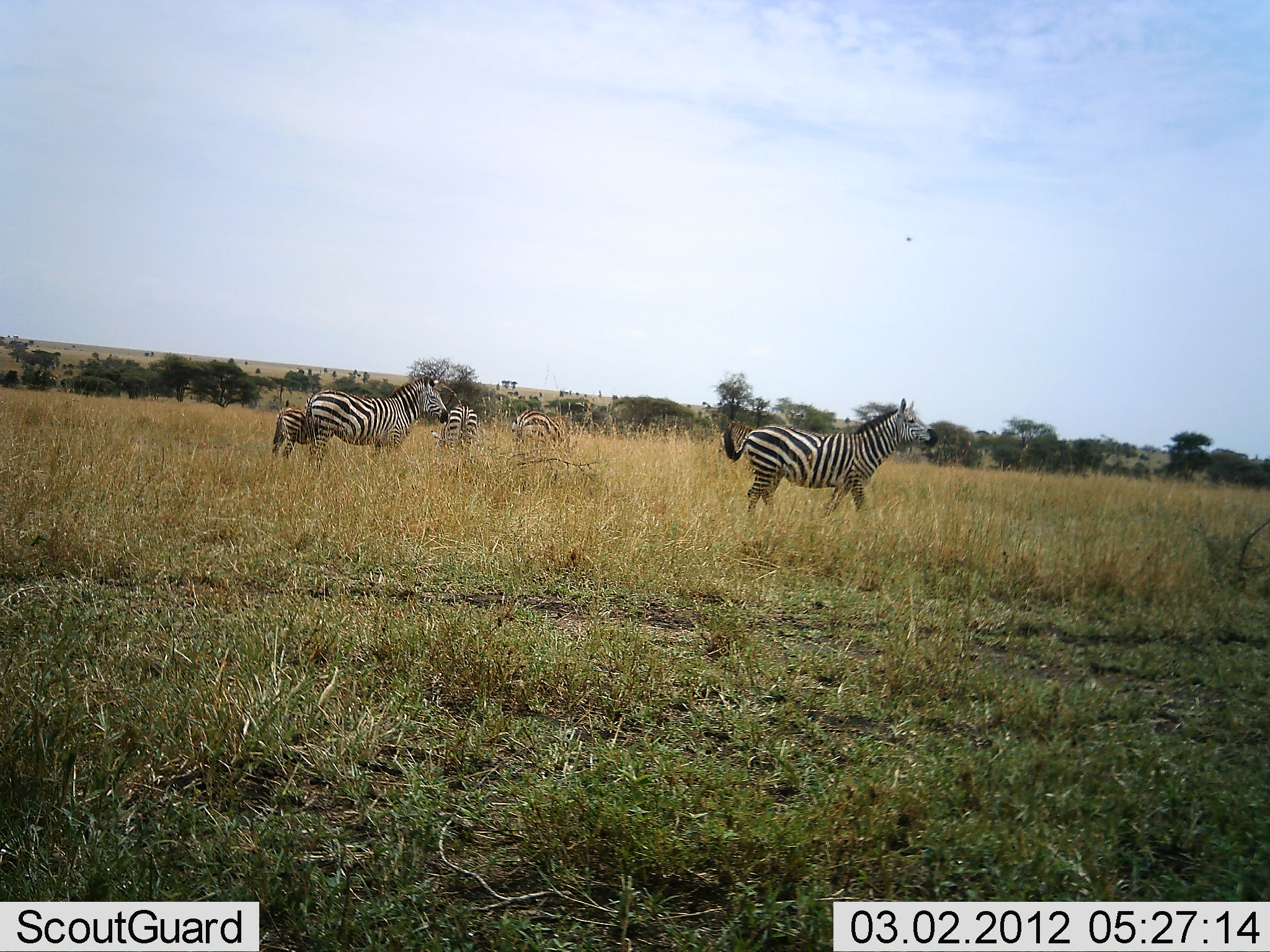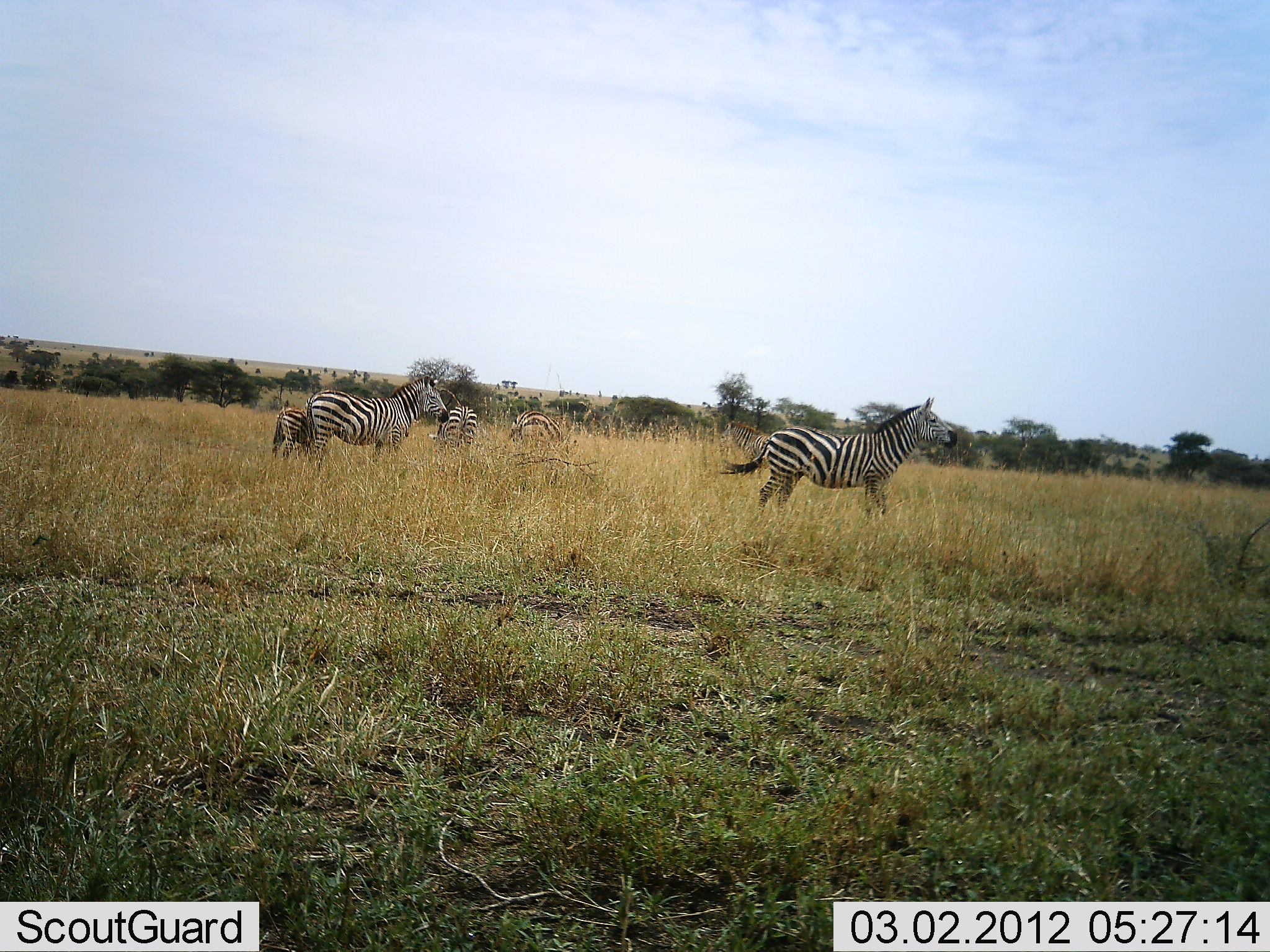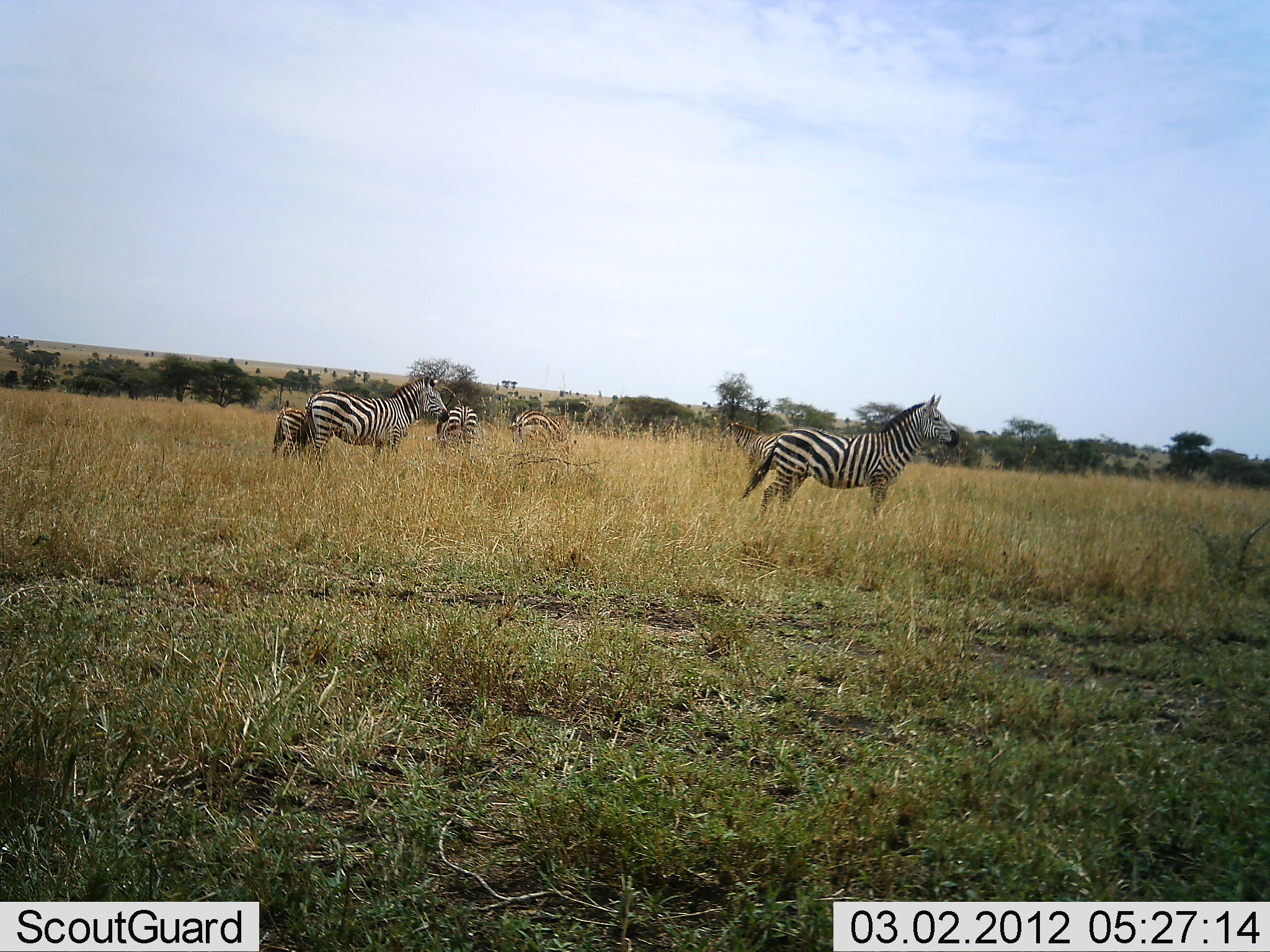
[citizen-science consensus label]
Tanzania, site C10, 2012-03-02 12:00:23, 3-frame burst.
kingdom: Animalia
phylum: Chordata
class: Mammalia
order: Perissodactyla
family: Equidae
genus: Equus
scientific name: Equus quagga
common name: plains zebra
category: zebra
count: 5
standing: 89%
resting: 0%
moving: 40%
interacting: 3%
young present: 63%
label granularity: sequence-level